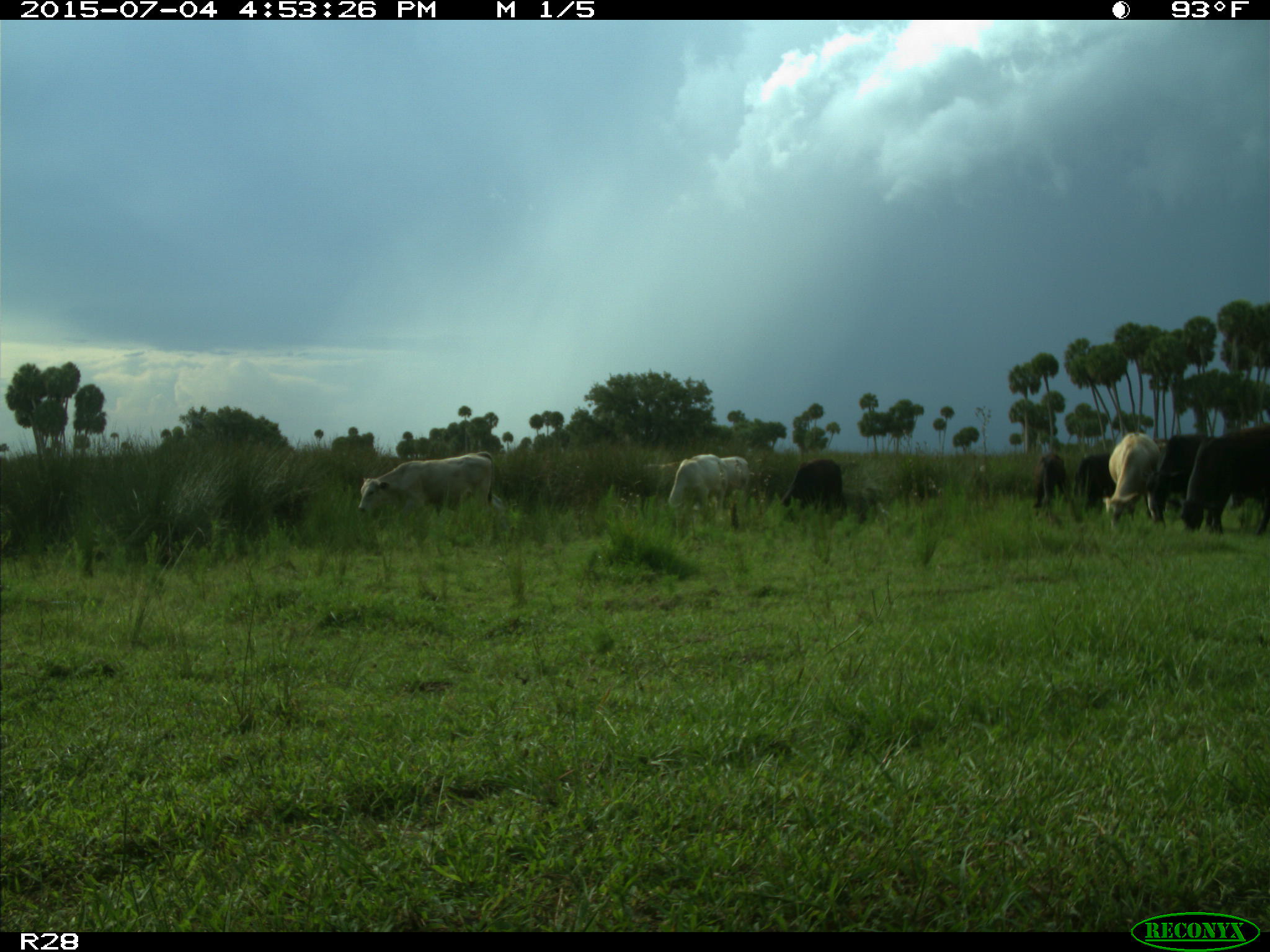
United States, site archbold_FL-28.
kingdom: Animalia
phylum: Chordata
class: Mammalia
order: Artiodactyla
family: Bovidae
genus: Bos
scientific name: Bos taurus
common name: domestic cow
Bos taurus (domestic cow).